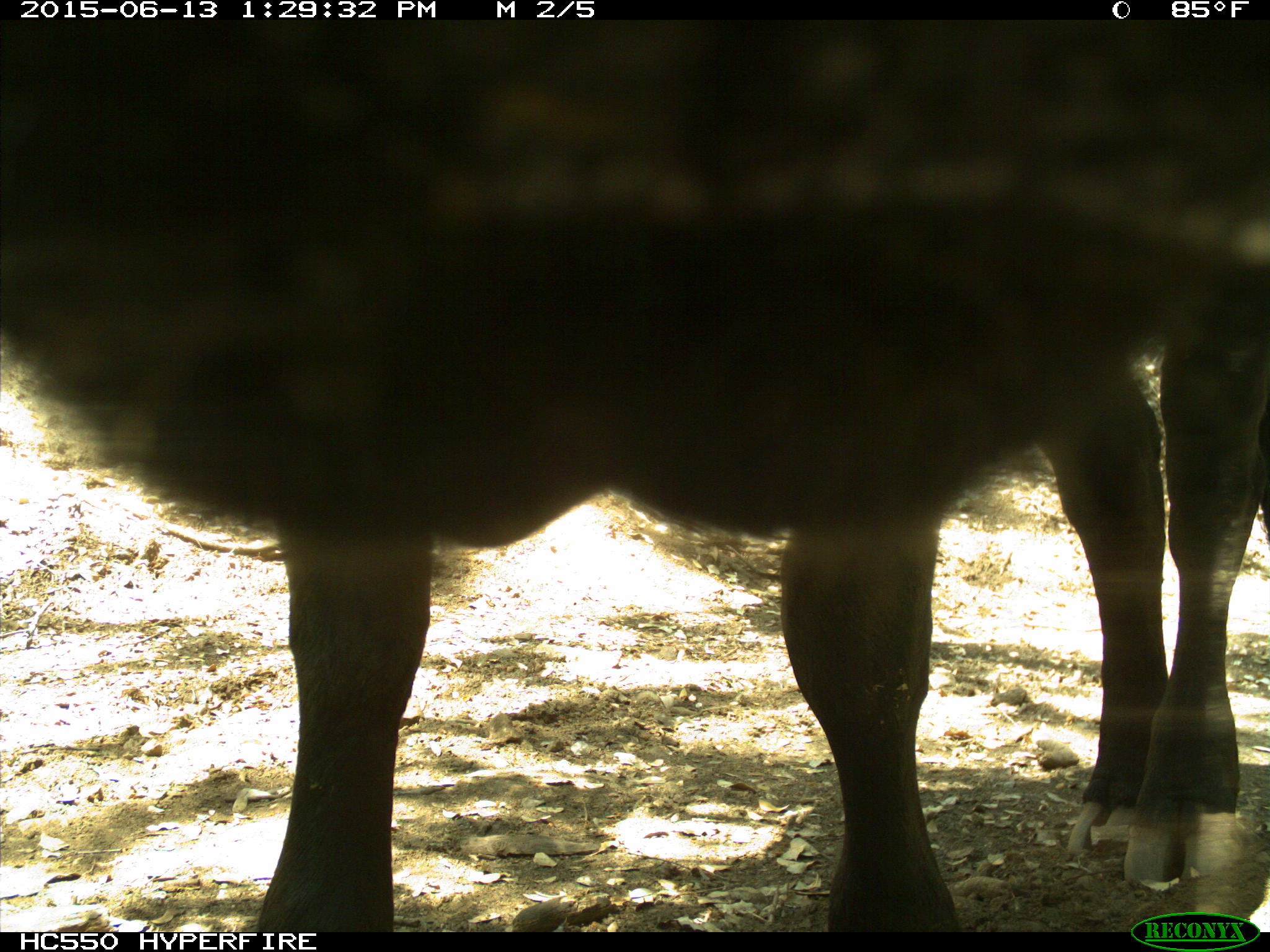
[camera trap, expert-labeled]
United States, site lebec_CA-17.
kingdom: Animalia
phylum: Chordata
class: Mammalia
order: Artiodactyla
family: Bovidae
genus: Bos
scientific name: Bos taurus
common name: domestic cow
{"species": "Bos taurus (domestic cow)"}